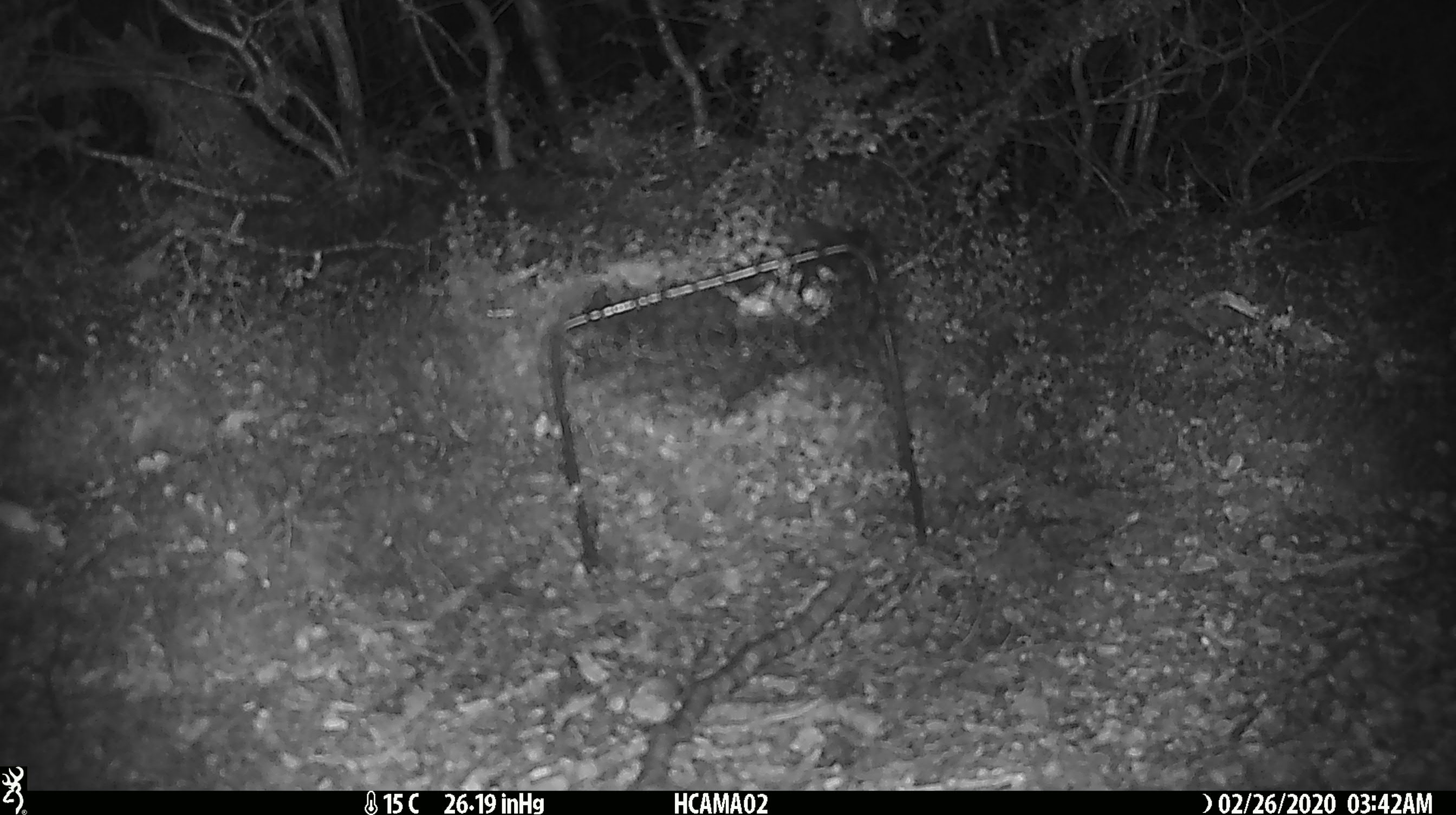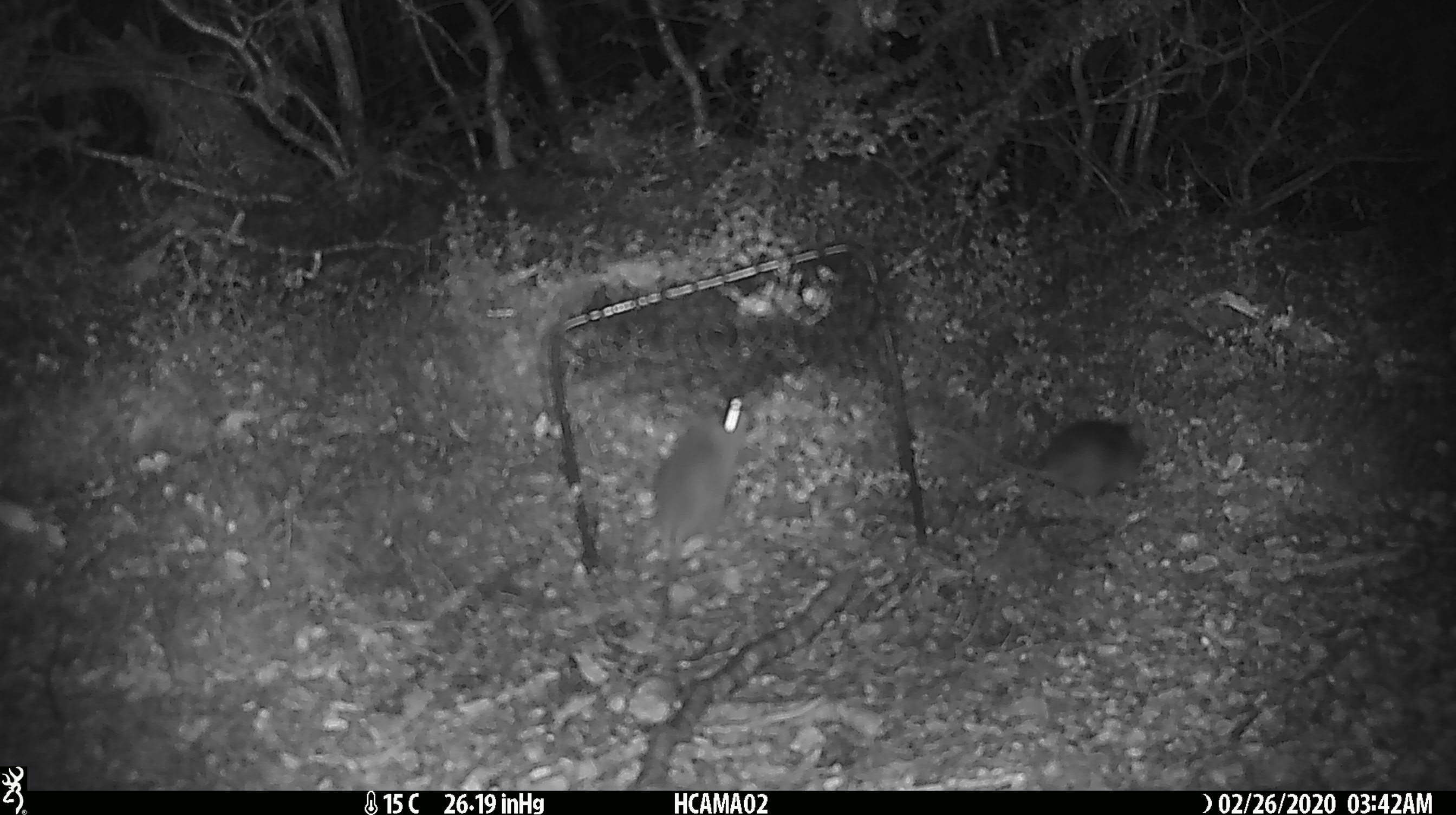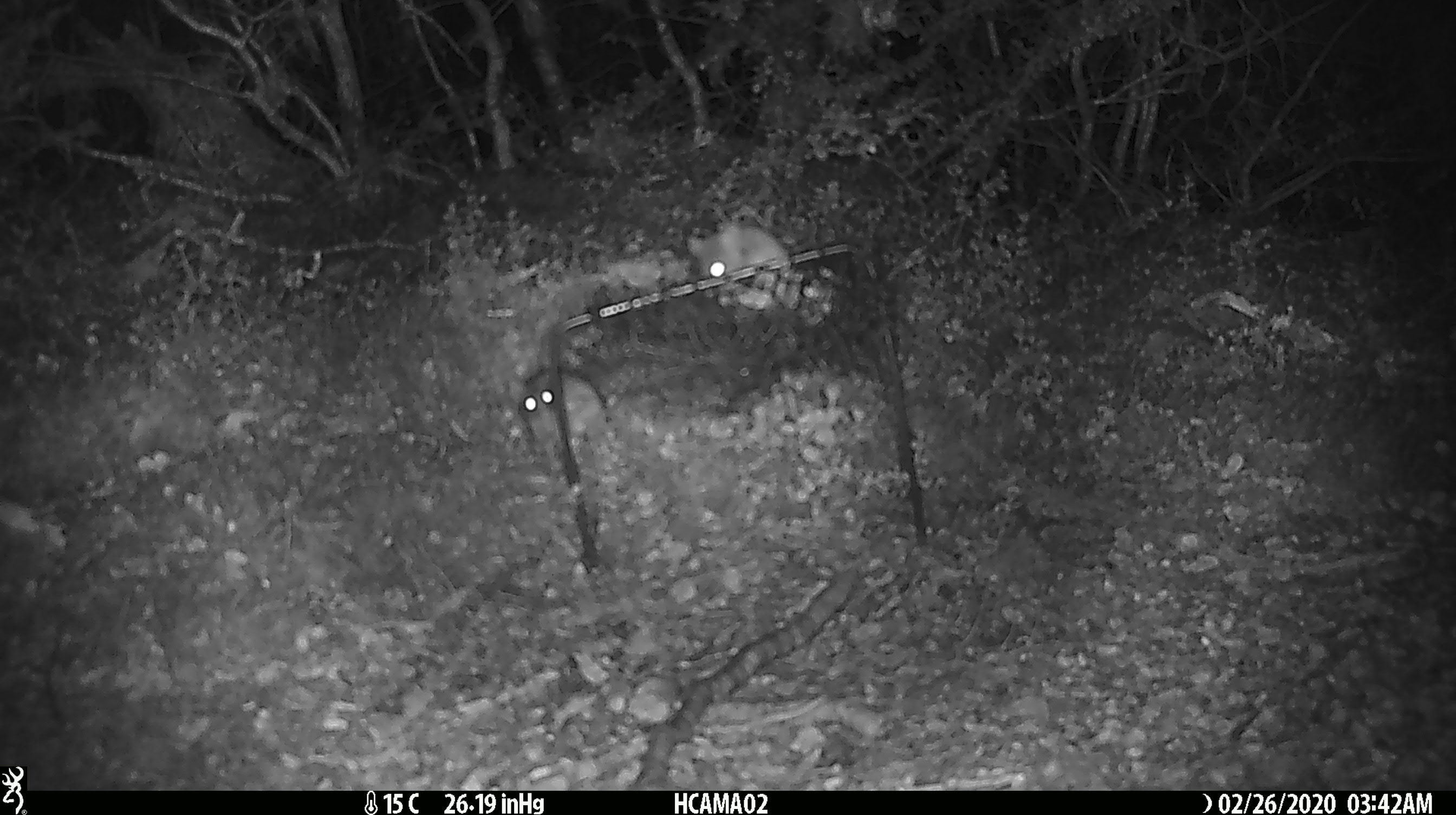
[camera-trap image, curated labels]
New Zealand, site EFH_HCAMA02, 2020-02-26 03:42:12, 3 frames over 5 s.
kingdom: Animalia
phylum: Chordata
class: Mammalia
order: Rodentia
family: Muridae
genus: Mus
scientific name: Mus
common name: mouse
Mouse (Mus).